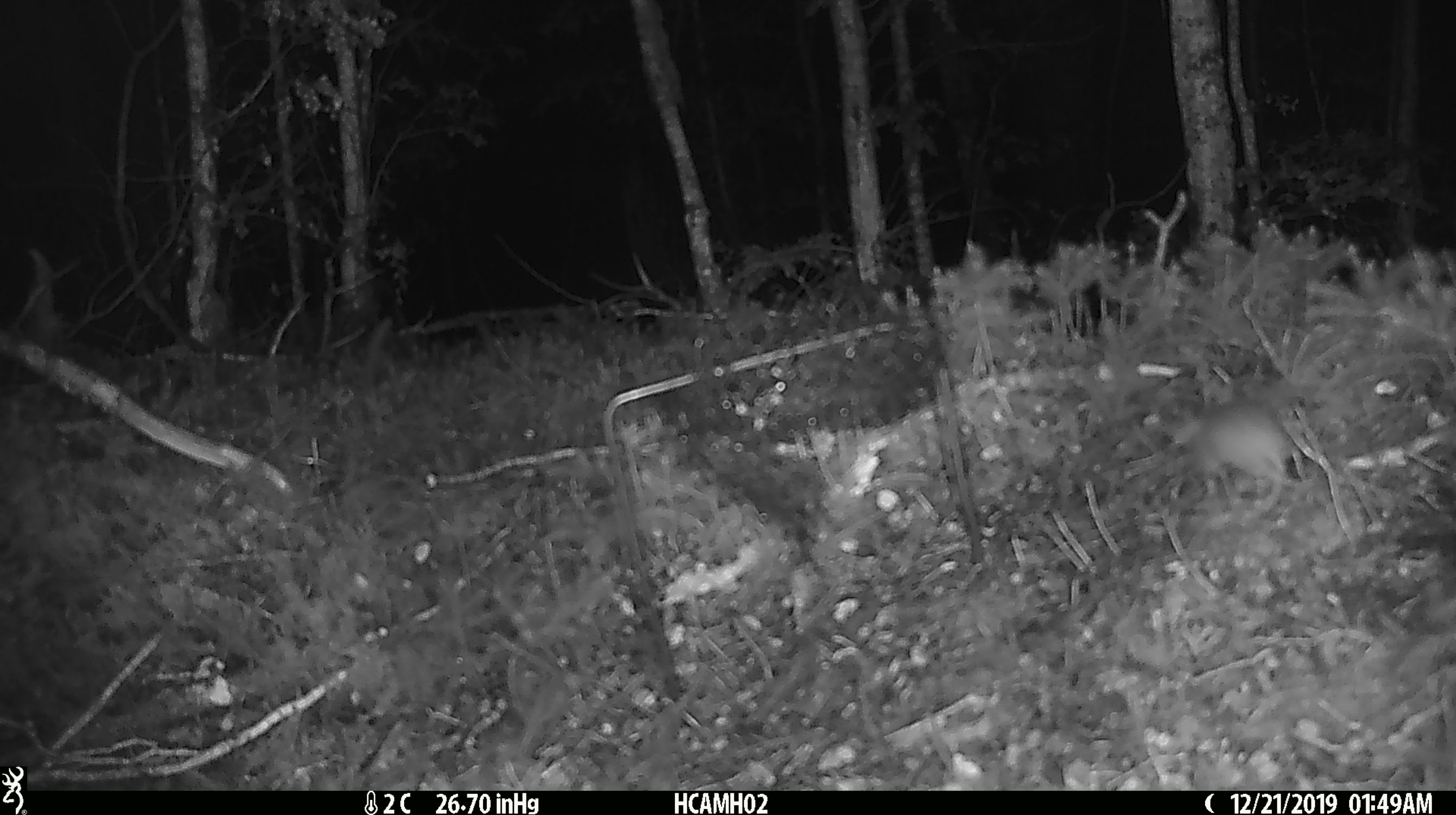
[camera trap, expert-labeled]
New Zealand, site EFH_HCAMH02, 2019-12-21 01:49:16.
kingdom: Animalia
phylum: Chordata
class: Mammalia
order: Rodentia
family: Muridae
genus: Mus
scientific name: Mus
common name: mouse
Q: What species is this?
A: Mouse (Mus).